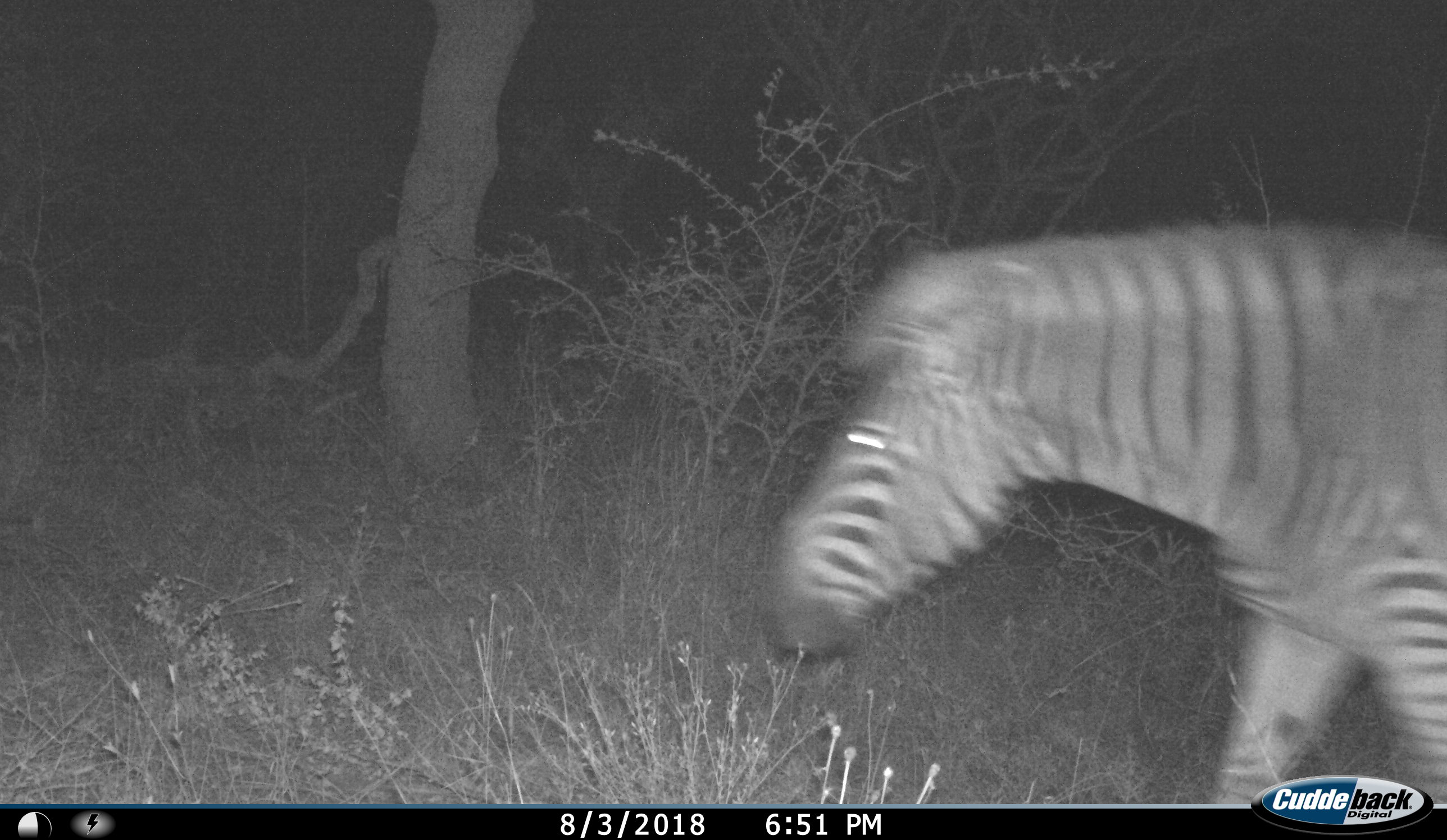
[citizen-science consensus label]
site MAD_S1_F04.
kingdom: Animalia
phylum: Chordata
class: Mammalia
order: Perissodactyla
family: Equidae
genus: Equus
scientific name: Equus quagga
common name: plains zebra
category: zebraplains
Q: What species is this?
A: Zebraplains (plains zebra) (Equus quagga).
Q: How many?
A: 1.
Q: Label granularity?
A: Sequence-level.